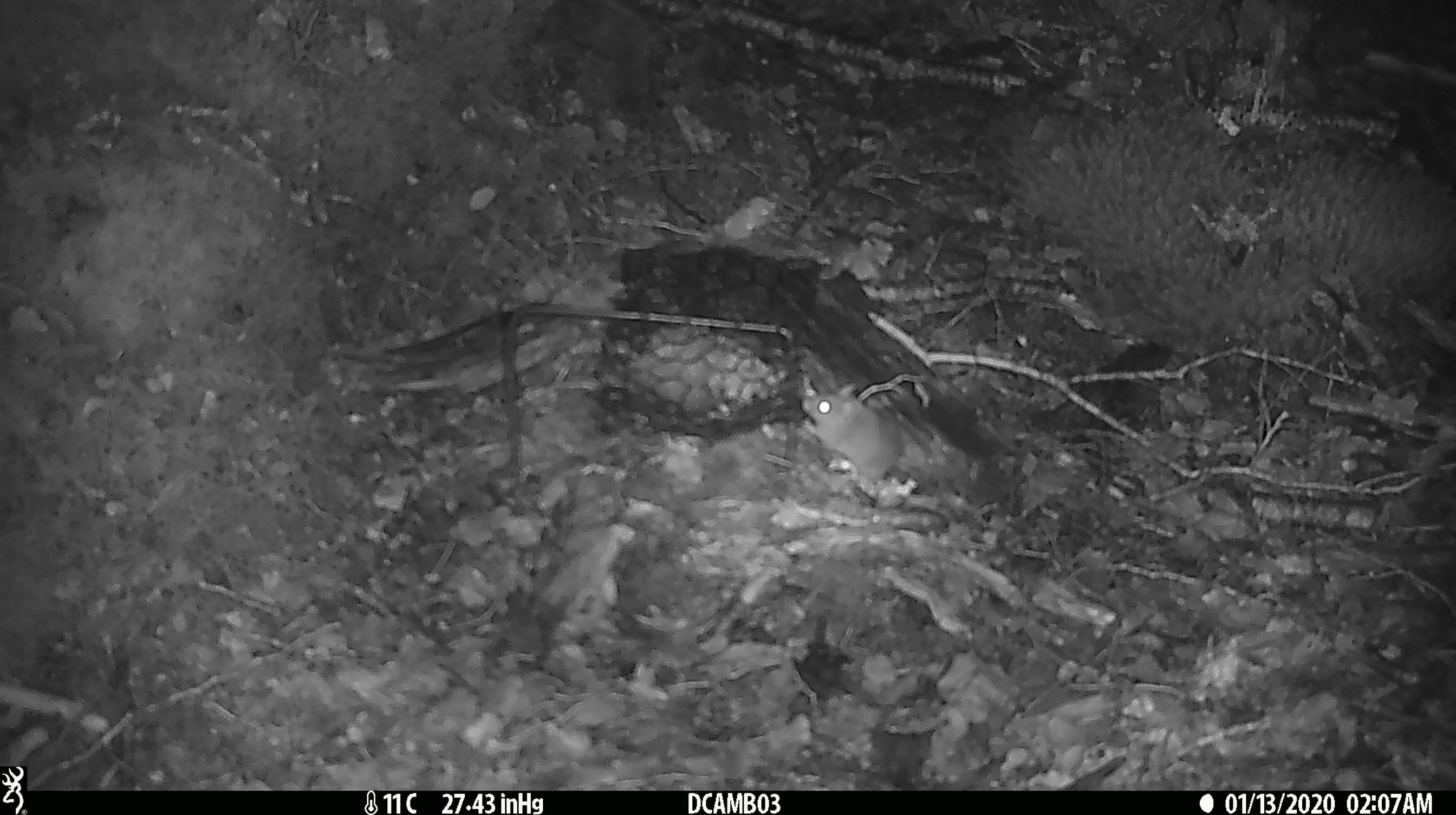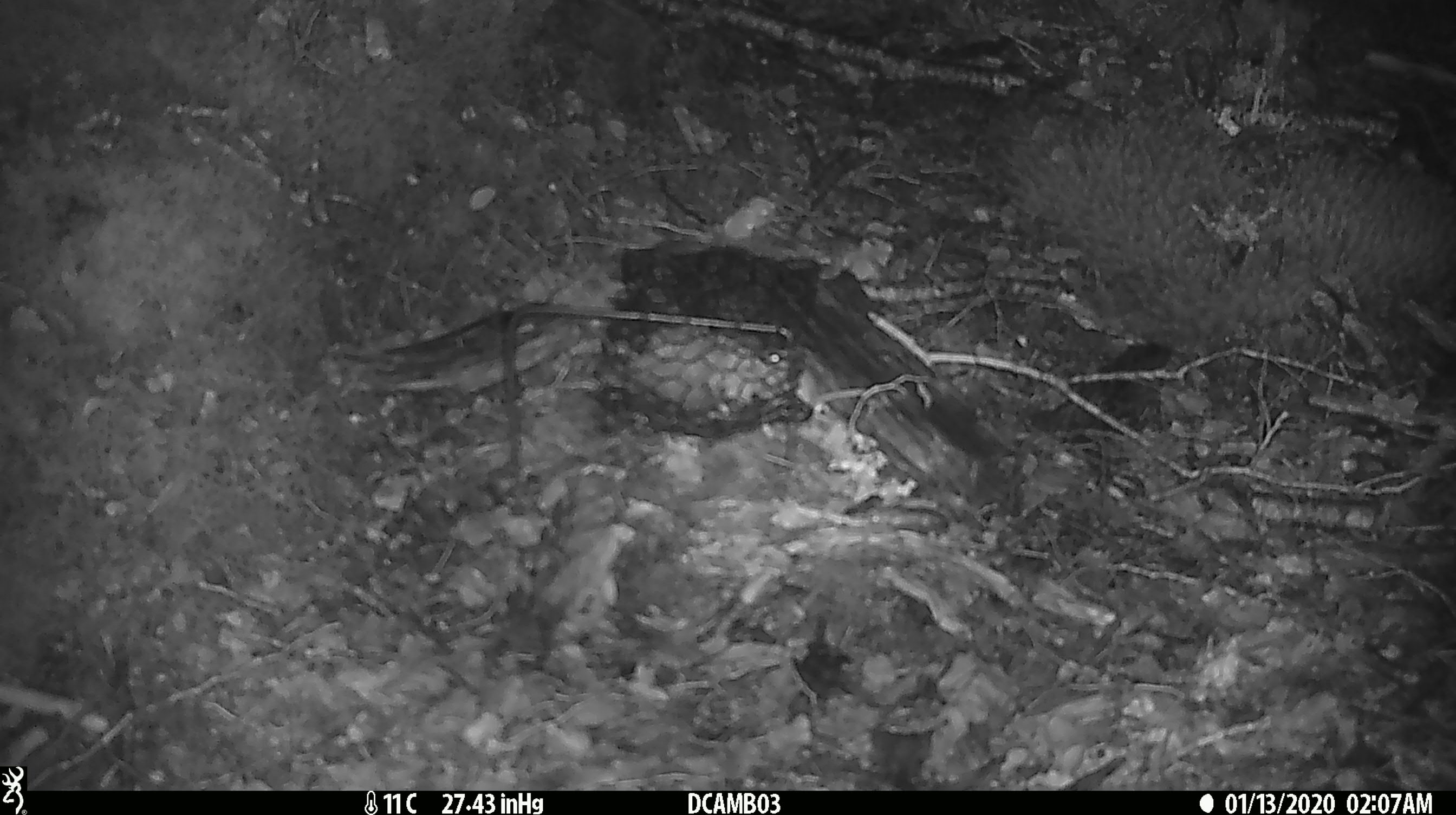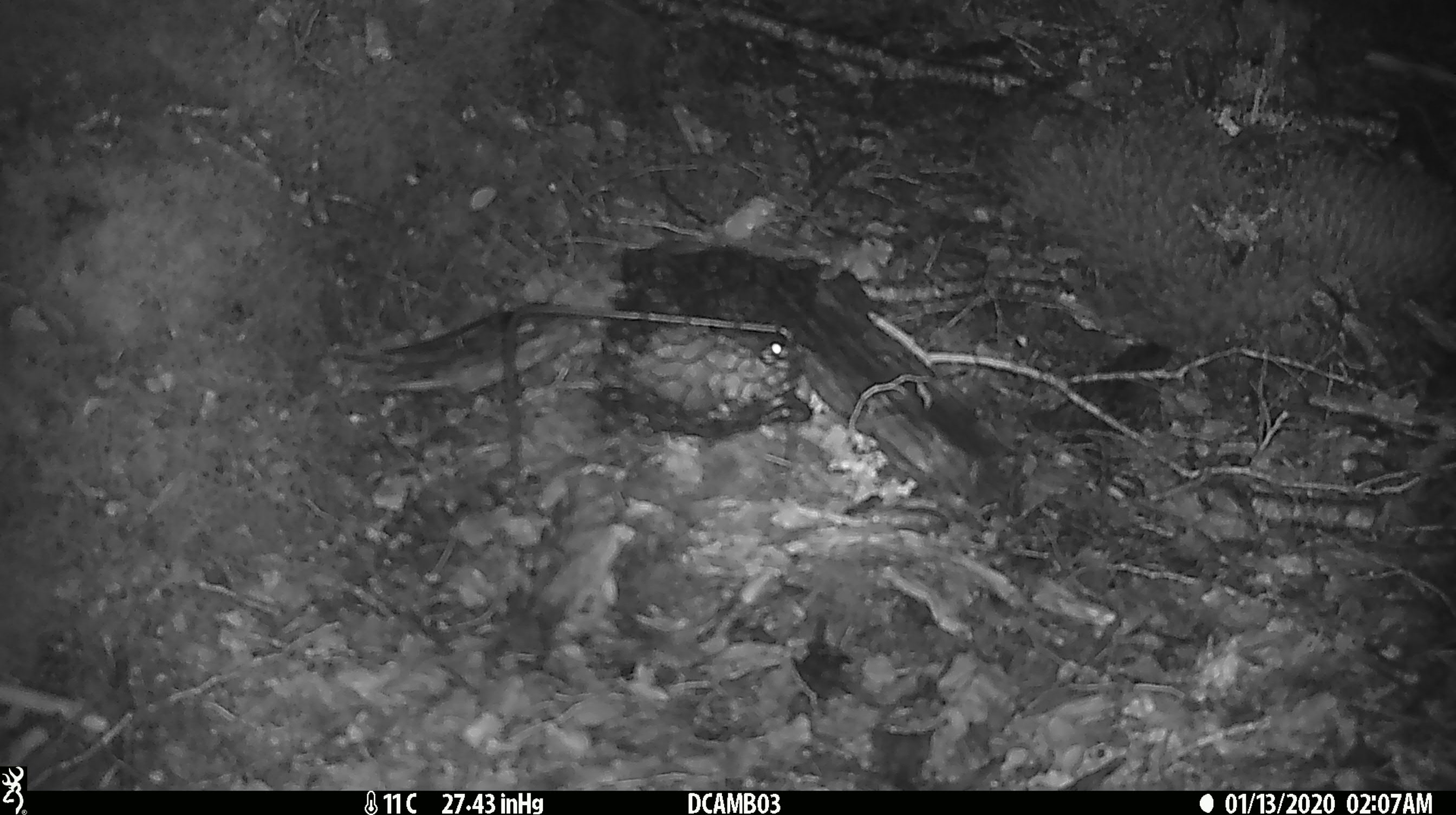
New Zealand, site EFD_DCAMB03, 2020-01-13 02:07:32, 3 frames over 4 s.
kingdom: Animalia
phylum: Chordata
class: Mammalia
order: Rodentia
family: Muridae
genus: Mus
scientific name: Mus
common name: mouse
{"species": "mouse (Mus)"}